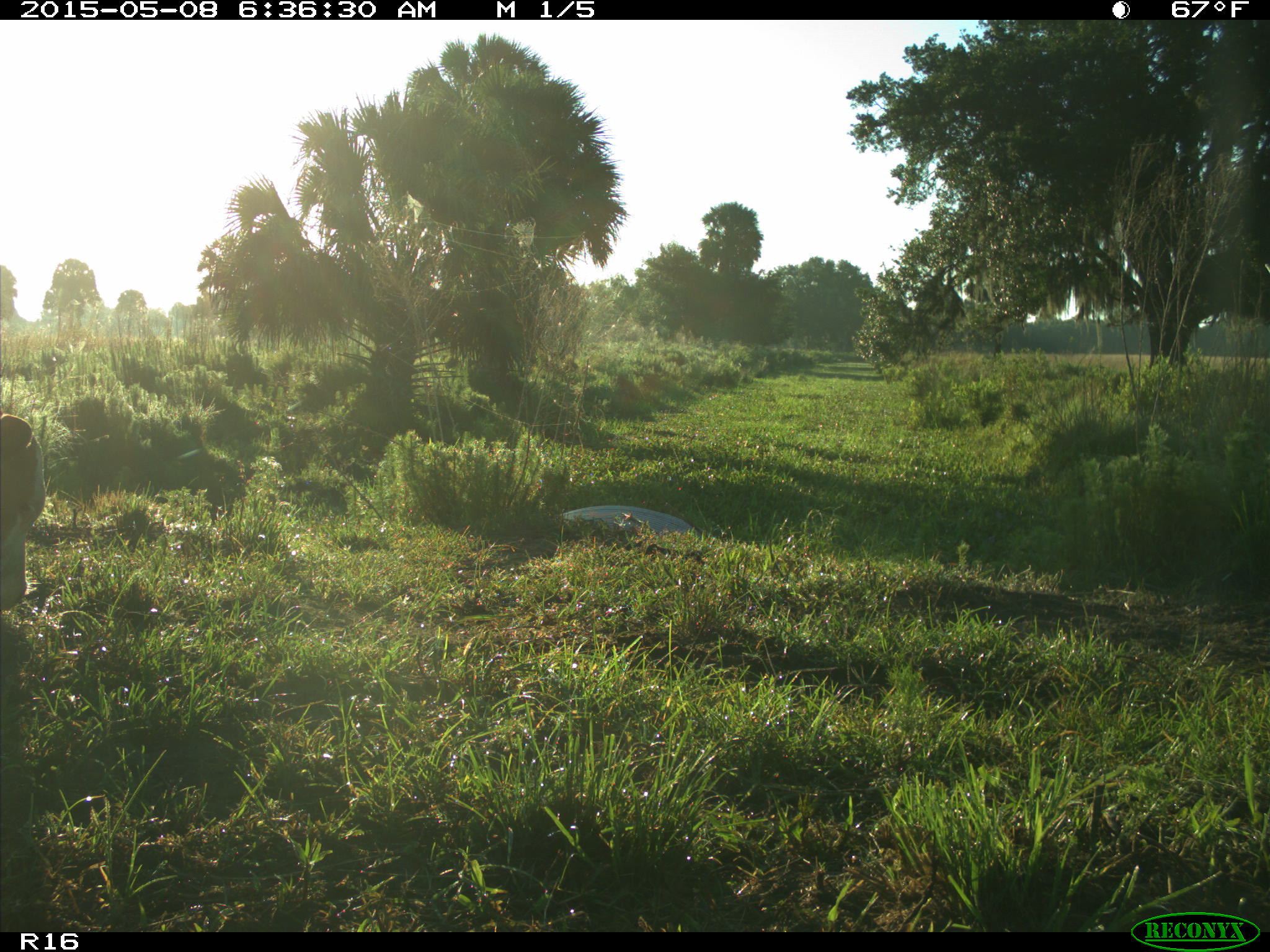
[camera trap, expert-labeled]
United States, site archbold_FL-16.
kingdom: Animalia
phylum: Chordata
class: Mammalia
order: Artiodactyla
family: Bovidae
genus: Bos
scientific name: Bos taurus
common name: domestic cow